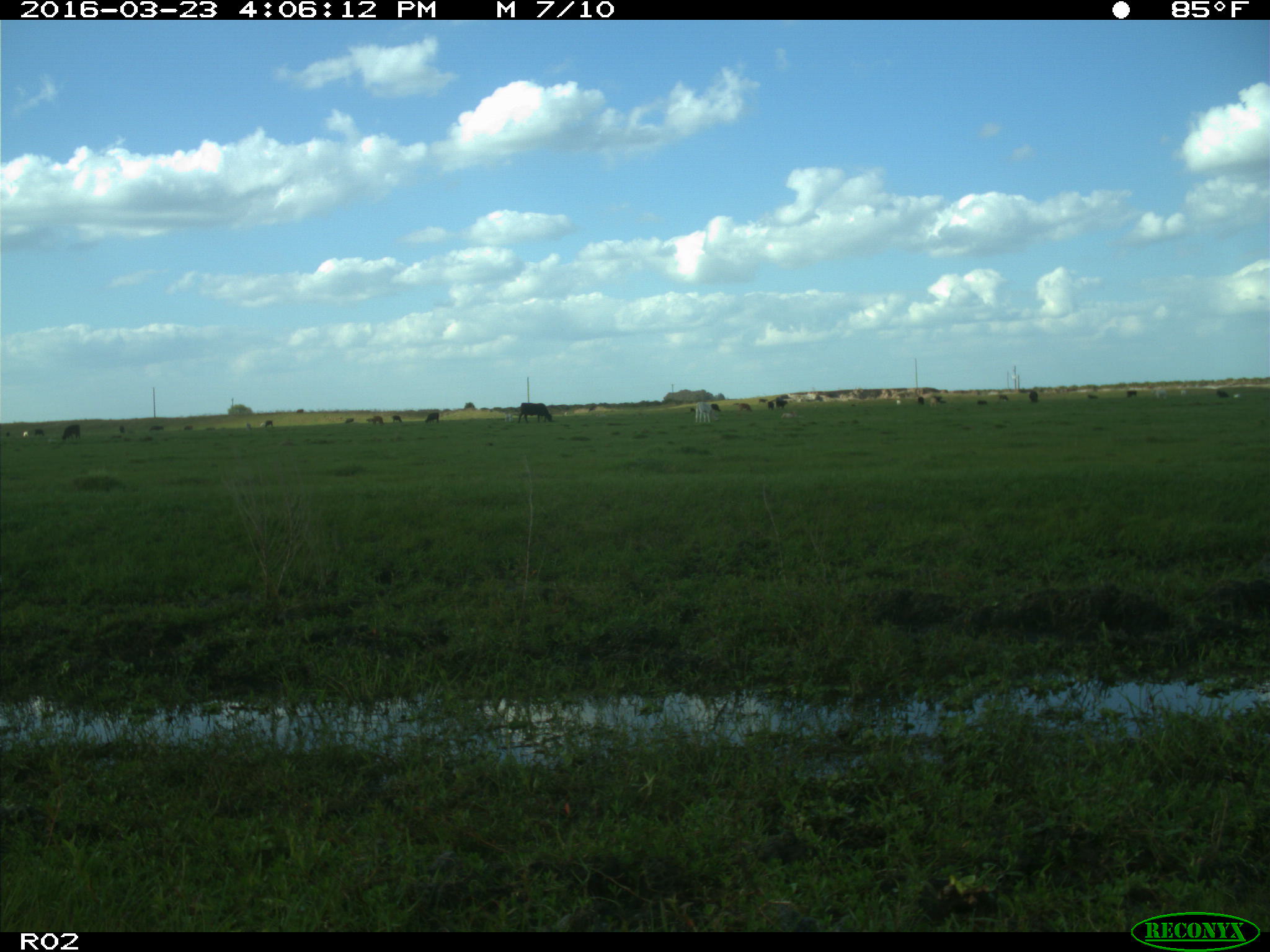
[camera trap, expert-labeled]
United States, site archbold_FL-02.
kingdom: Animalia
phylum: Chordata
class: Mammalia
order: Artiodactyla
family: Bovidae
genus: Bos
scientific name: Bos taurus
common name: domestic cow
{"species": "Bos taurus (domestic cow)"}